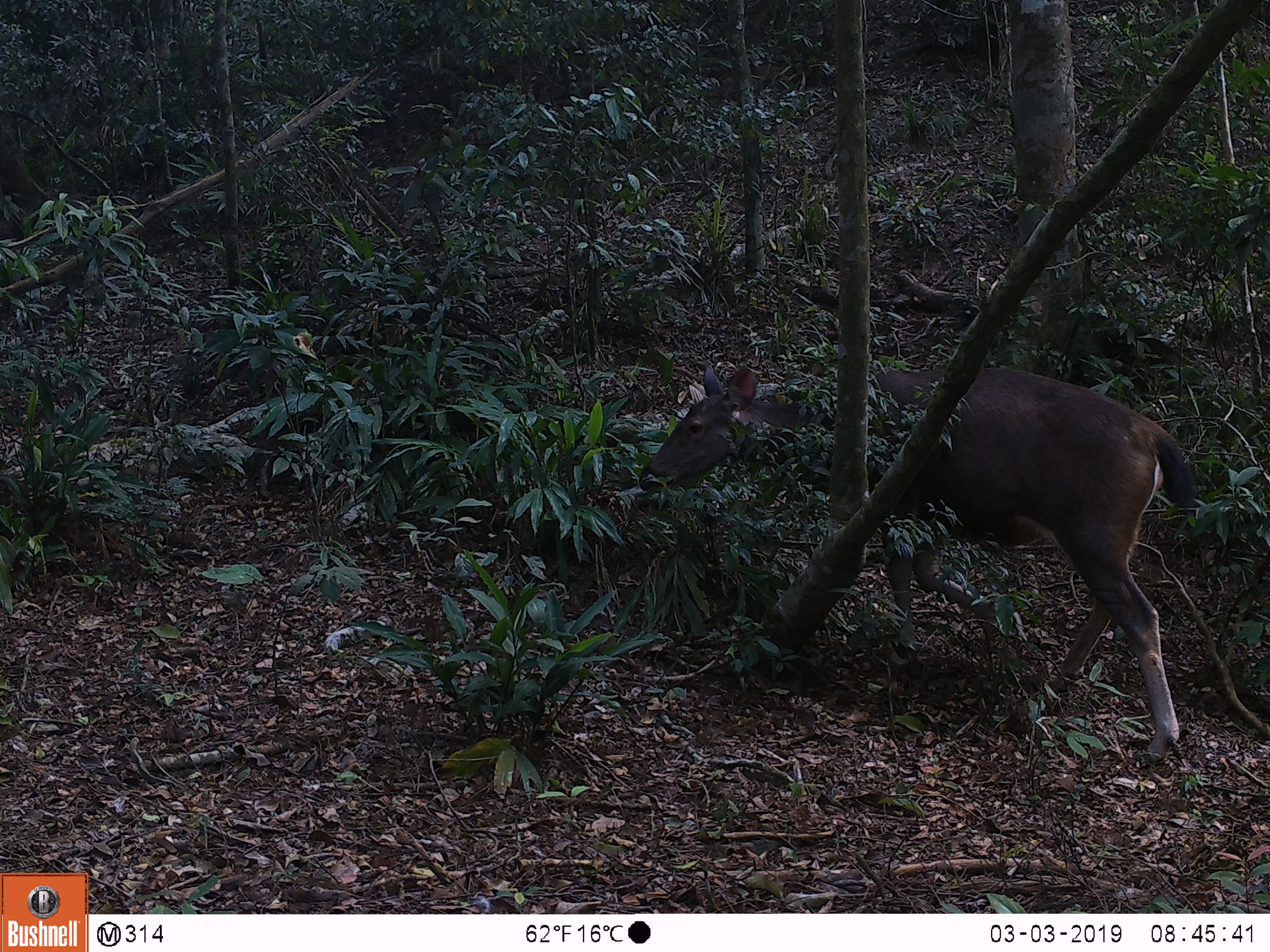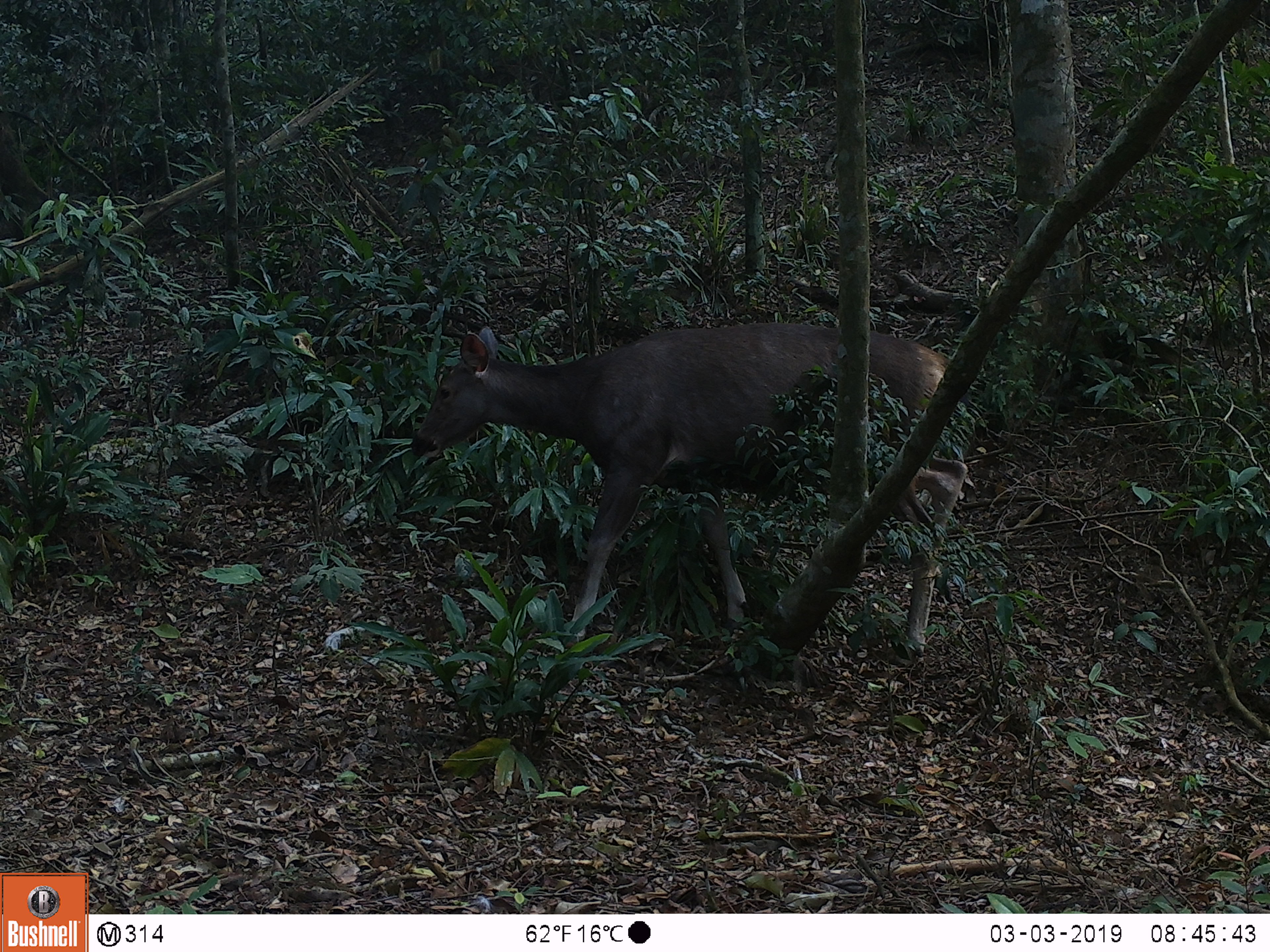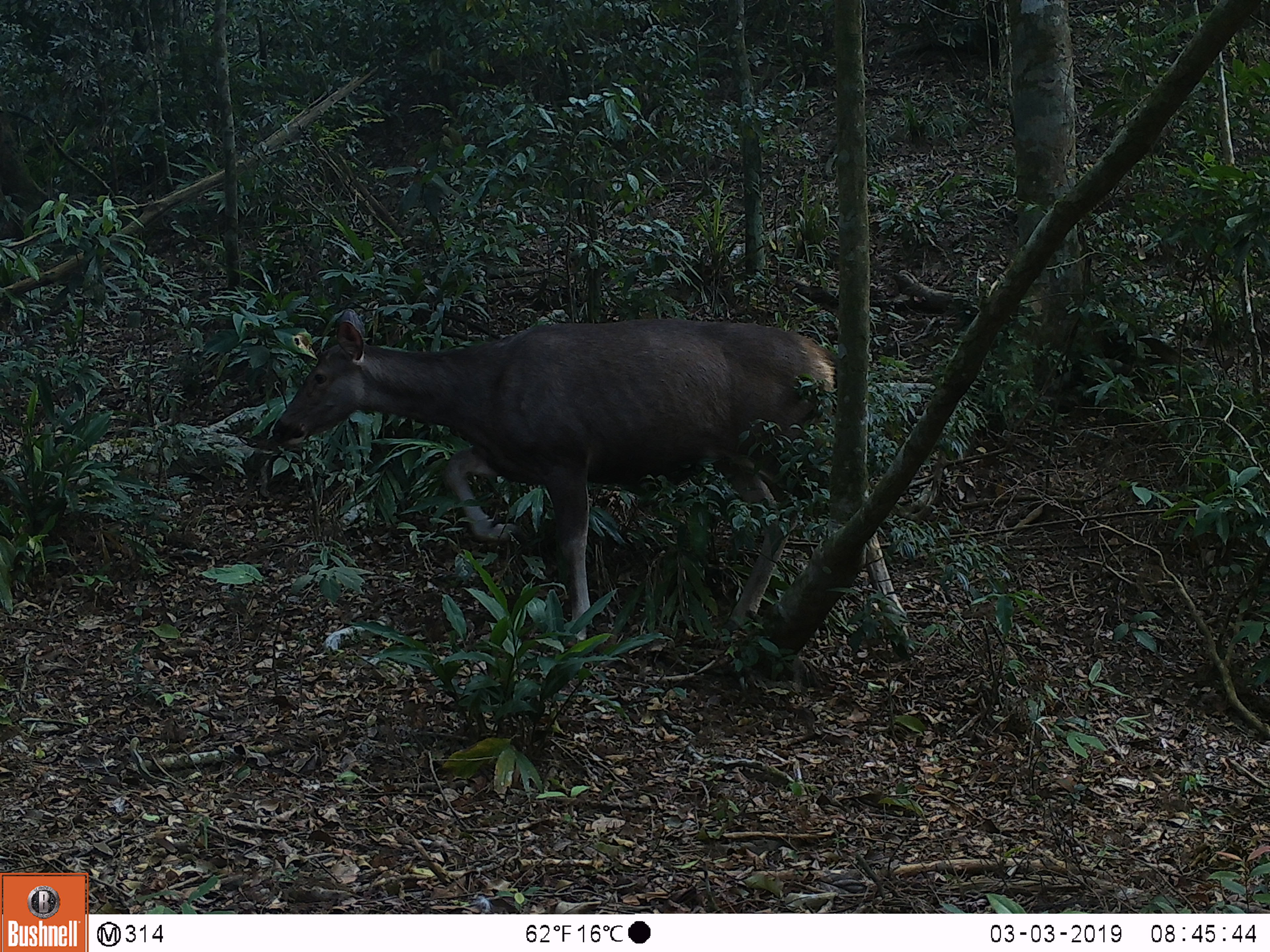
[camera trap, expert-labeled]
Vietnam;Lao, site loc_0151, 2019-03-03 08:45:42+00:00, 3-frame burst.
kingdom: Animalia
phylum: Chordata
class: Mammalia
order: Artiodactyla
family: Cervidae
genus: Rusa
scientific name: Rusa unicolor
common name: sambar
Sambar (Rusa unicolor). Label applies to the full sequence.